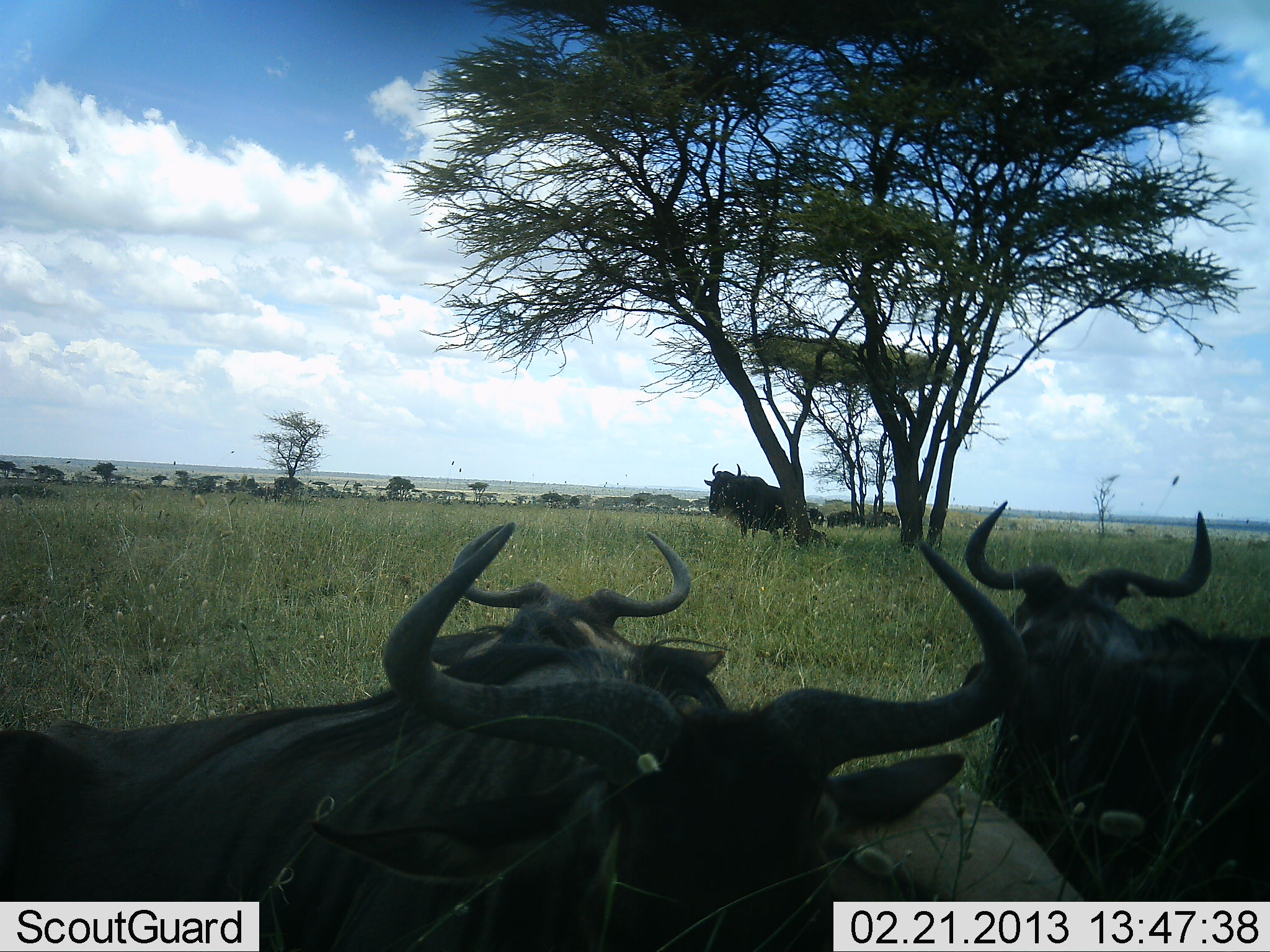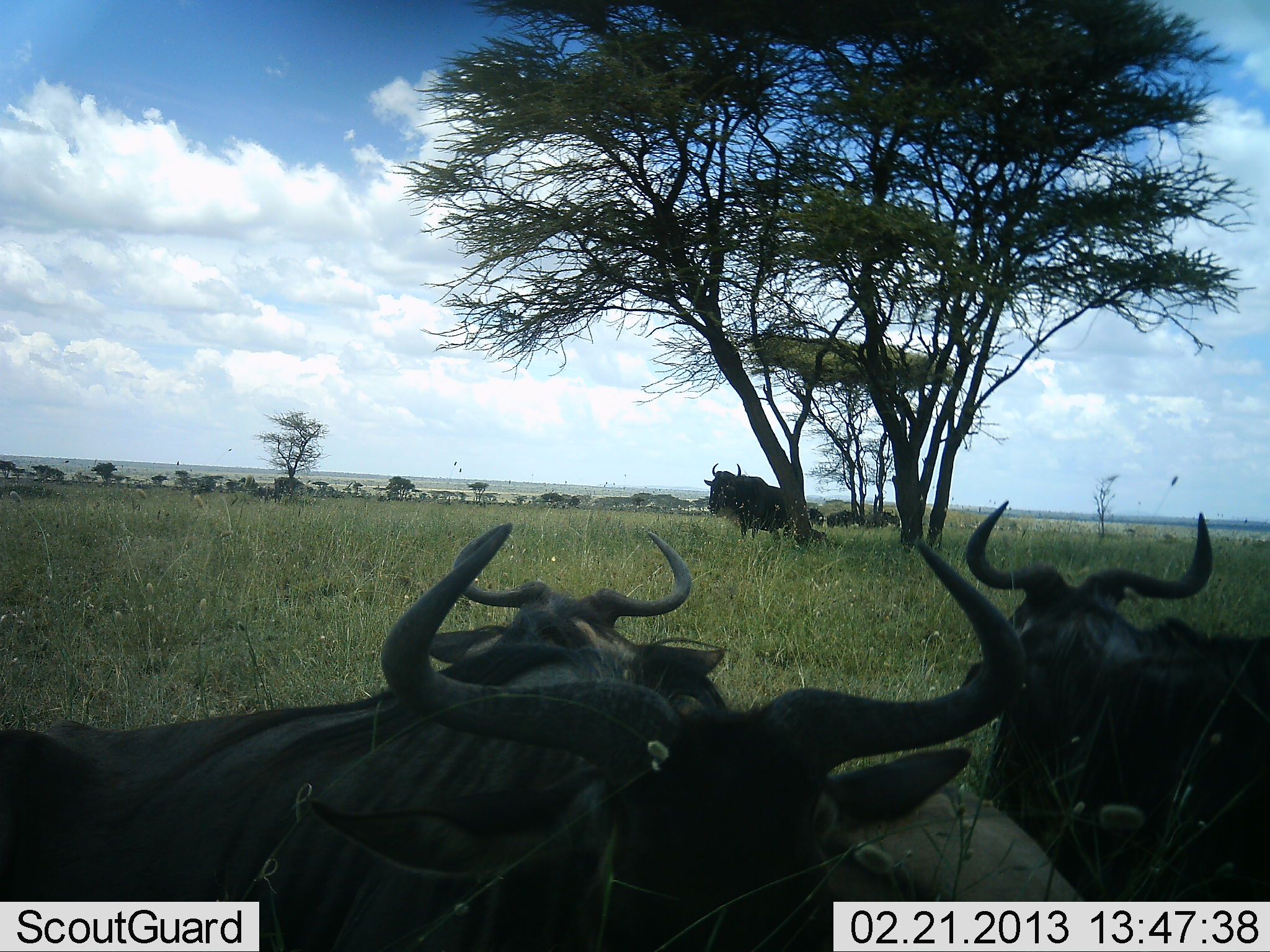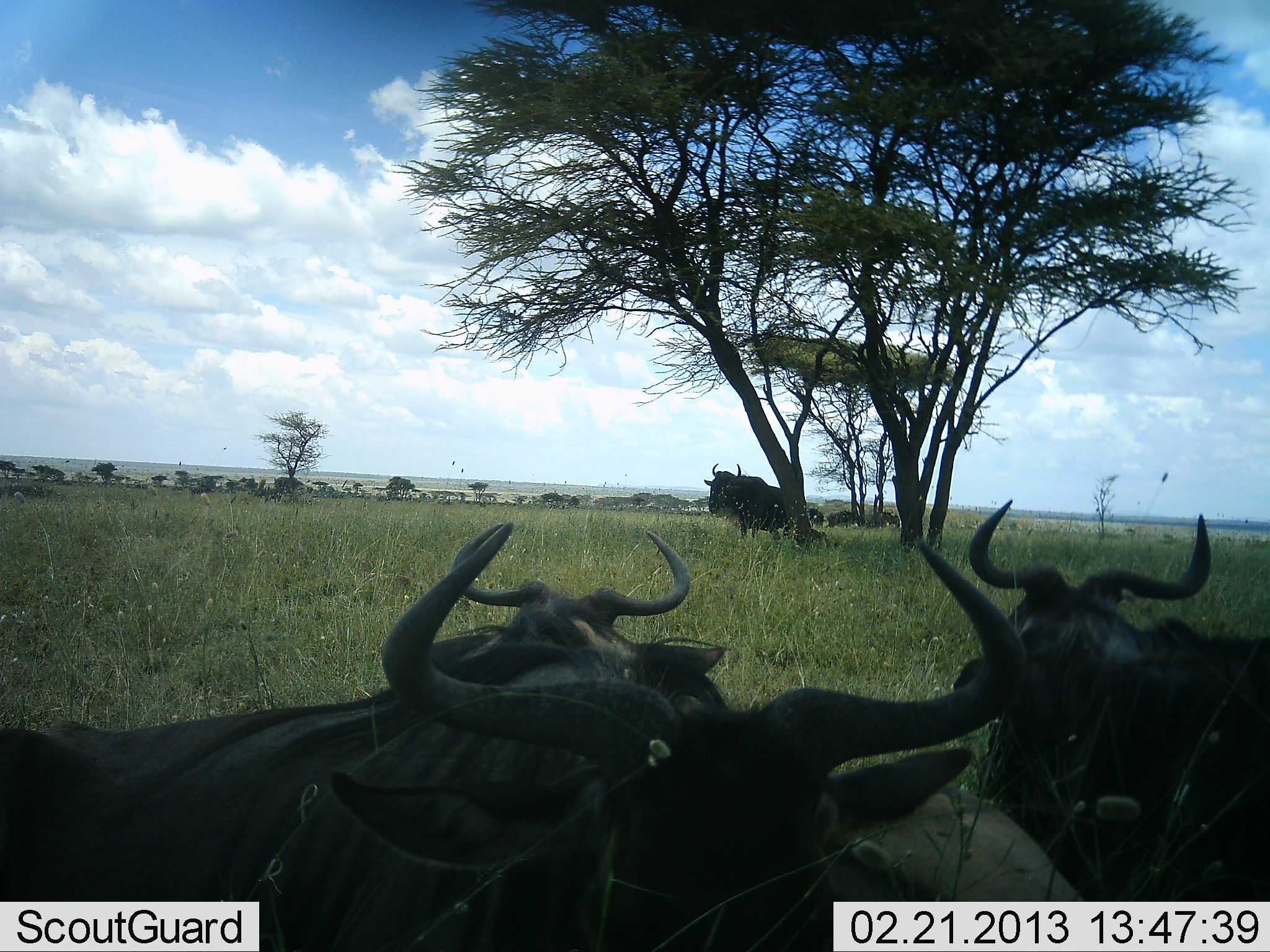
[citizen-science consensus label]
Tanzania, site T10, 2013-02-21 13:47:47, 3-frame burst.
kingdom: Animalia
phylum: Chordata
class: Mammalia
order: Artiodactyla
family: Bovidae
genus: Connochaetes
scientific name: Connochaetes taurinus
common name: blue wildebeest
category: wildebeest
Wildebeest (blue wildebeest) (Connochaetes taurinus), count 5. Behavior (volunteer vote fractions): standing 75%, resting 88%, moving 6%, interacting 0%. Young present (vote fraction): 0%. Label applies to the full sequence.